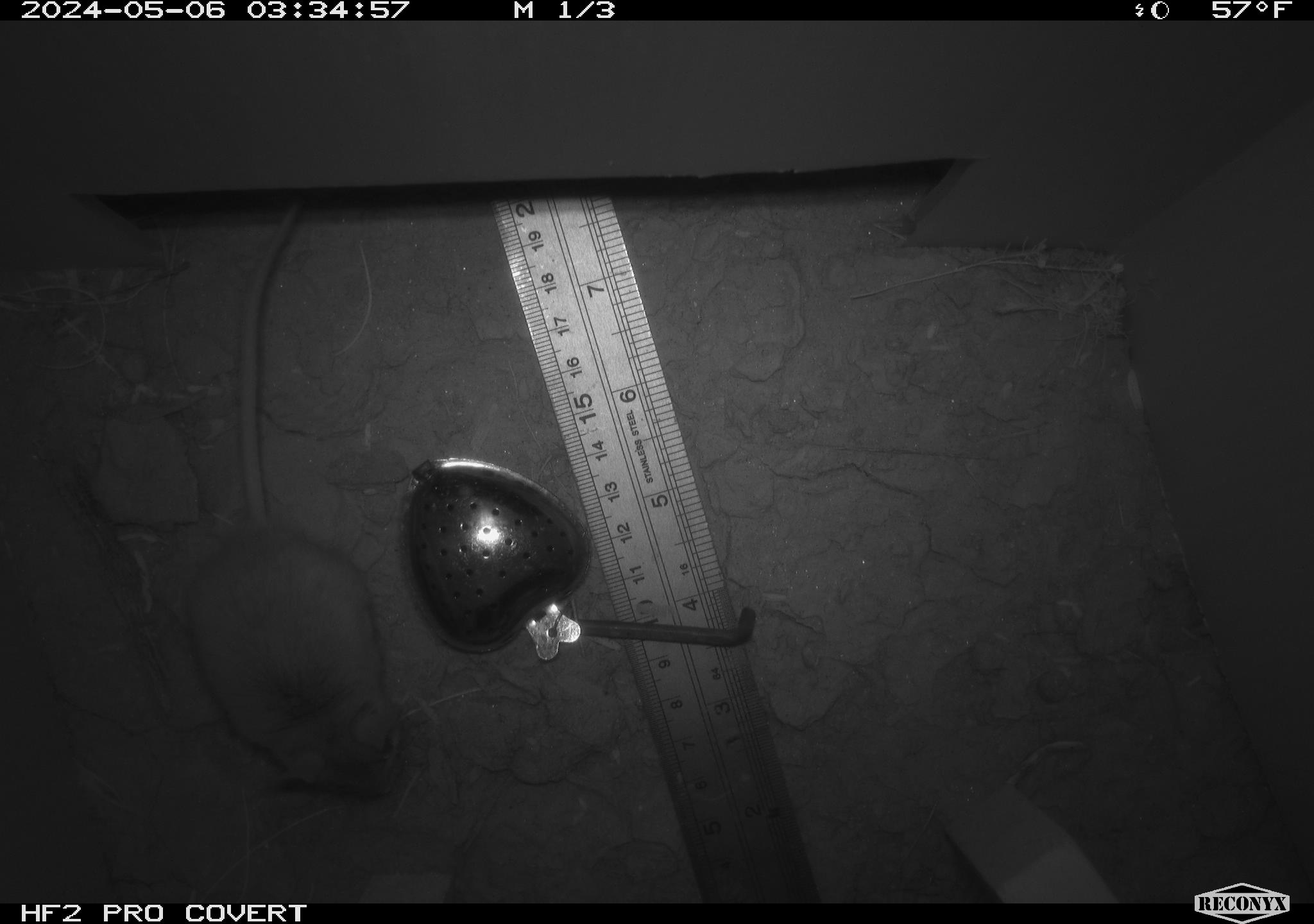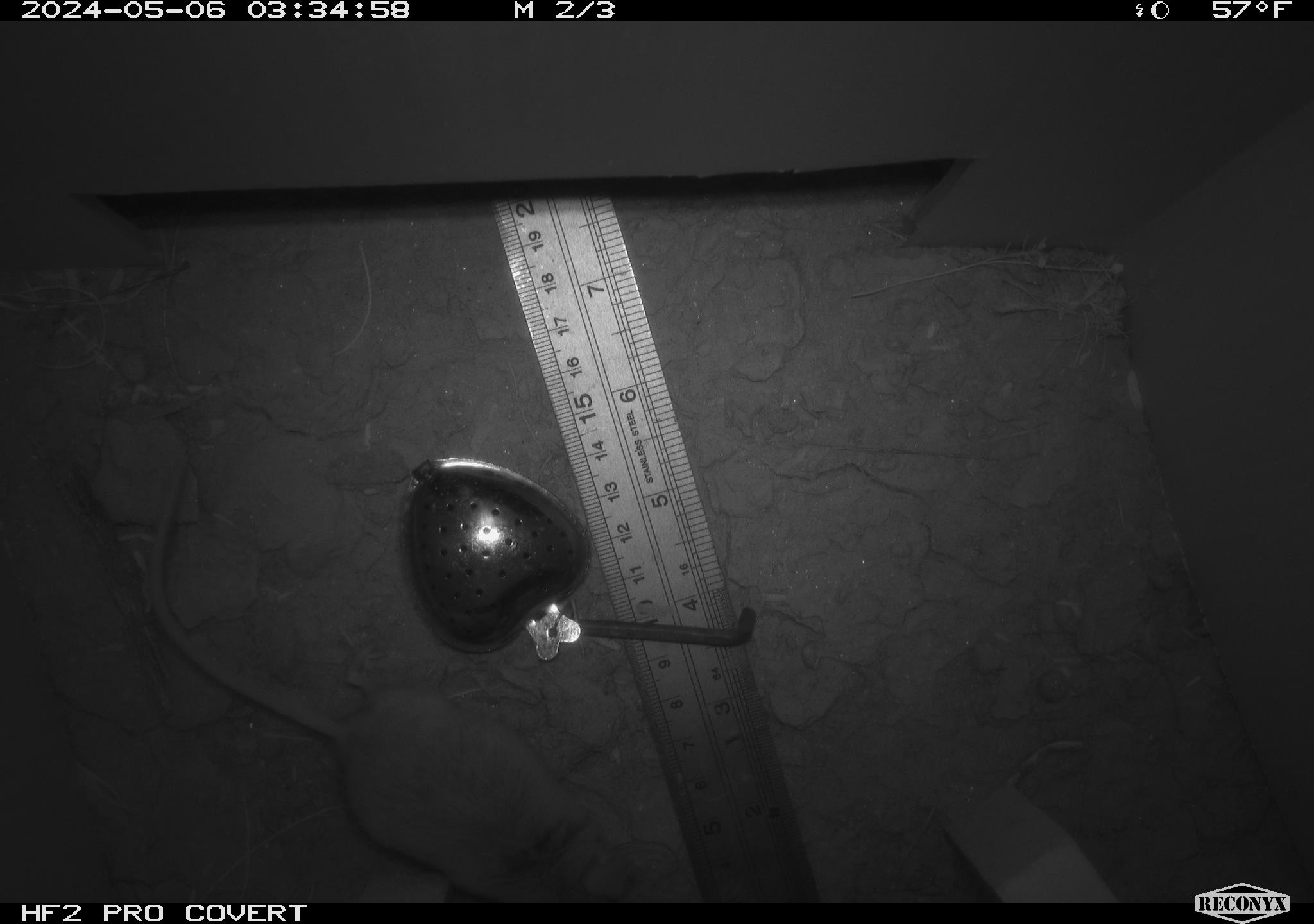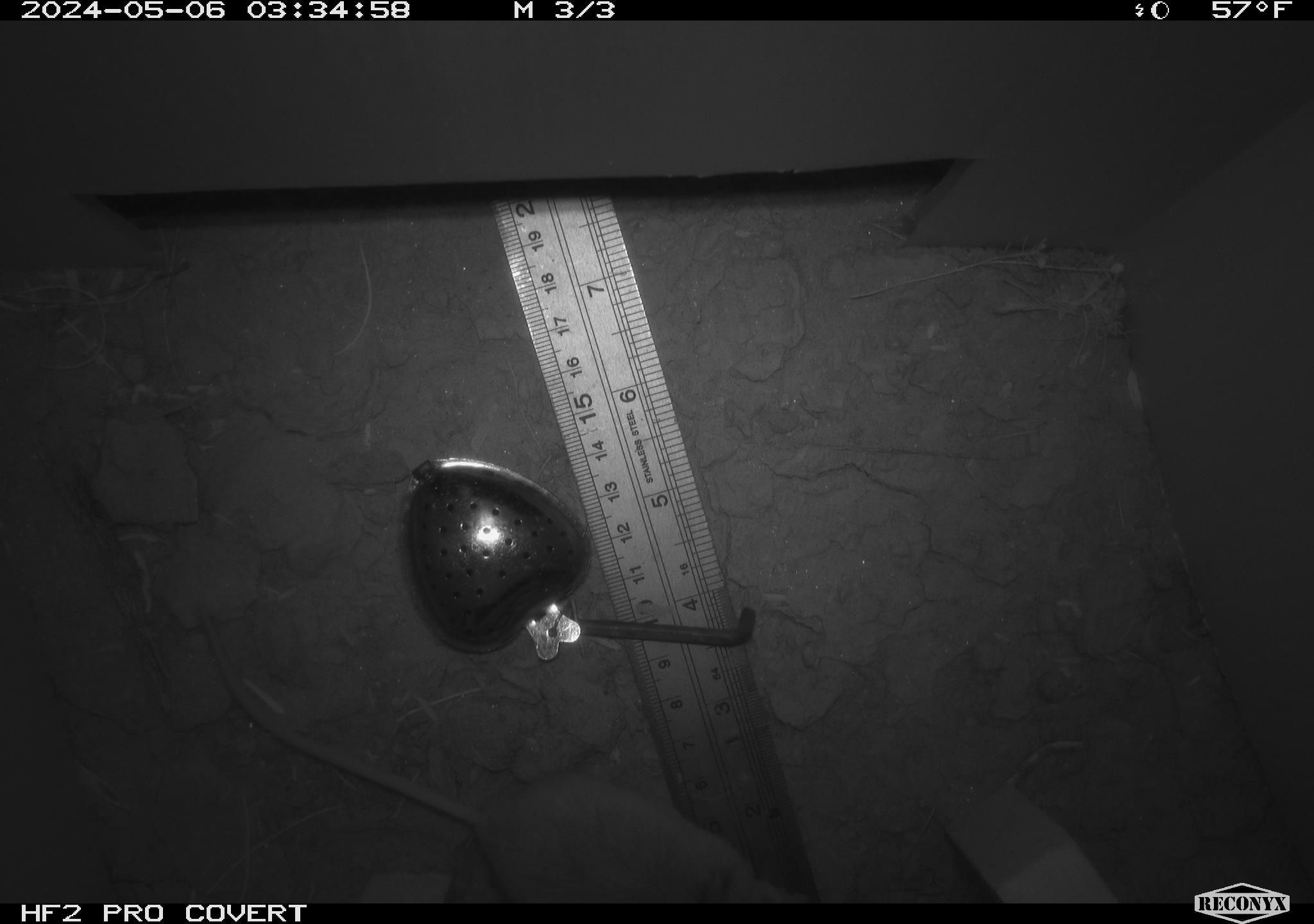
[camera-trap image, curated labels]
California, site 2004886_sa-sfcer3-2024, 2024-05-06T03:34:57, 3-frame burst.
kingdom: Animalia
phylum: Chordata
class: Mammalia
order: Rodentia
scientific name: Rodentia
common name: mouse species